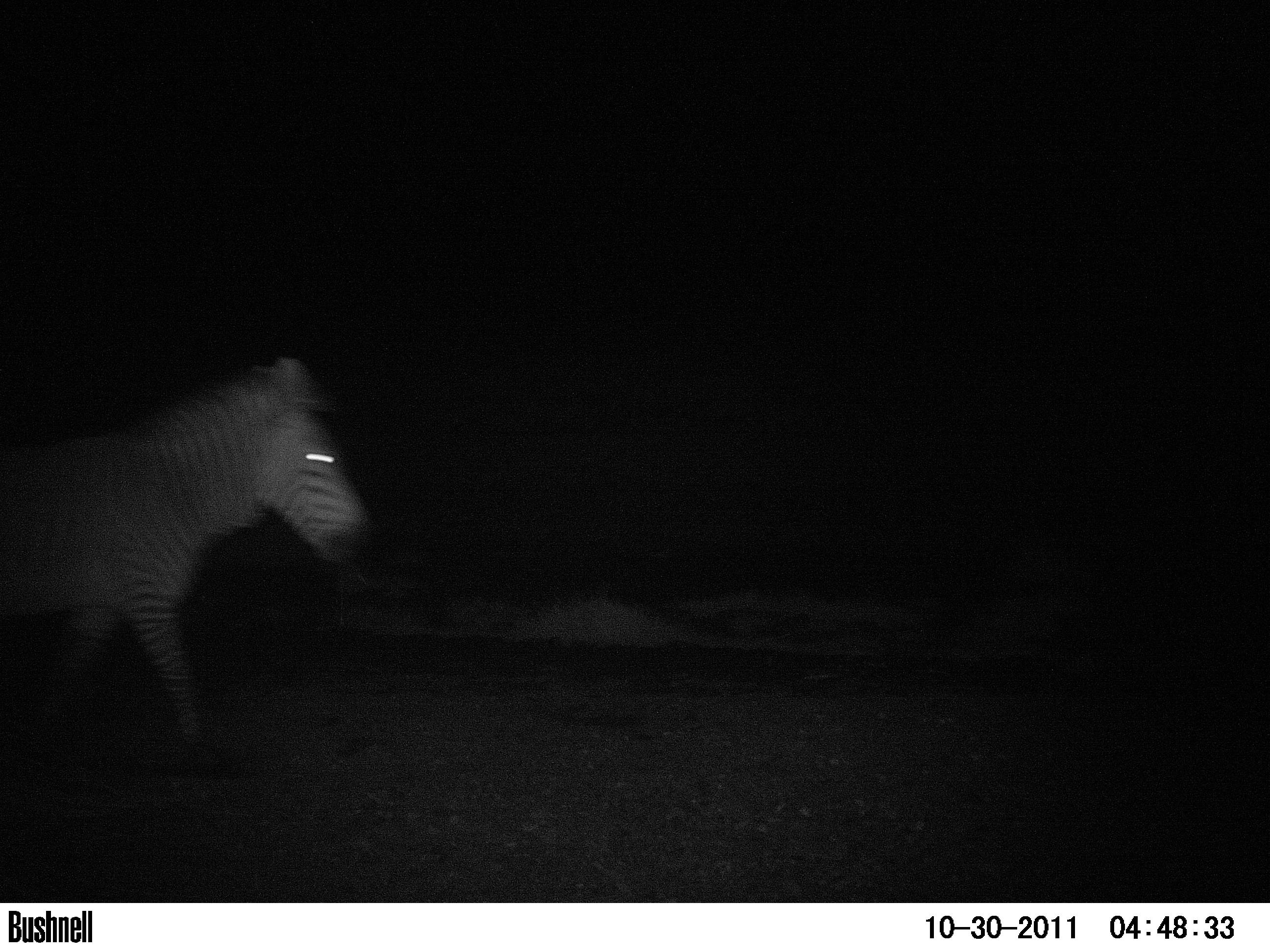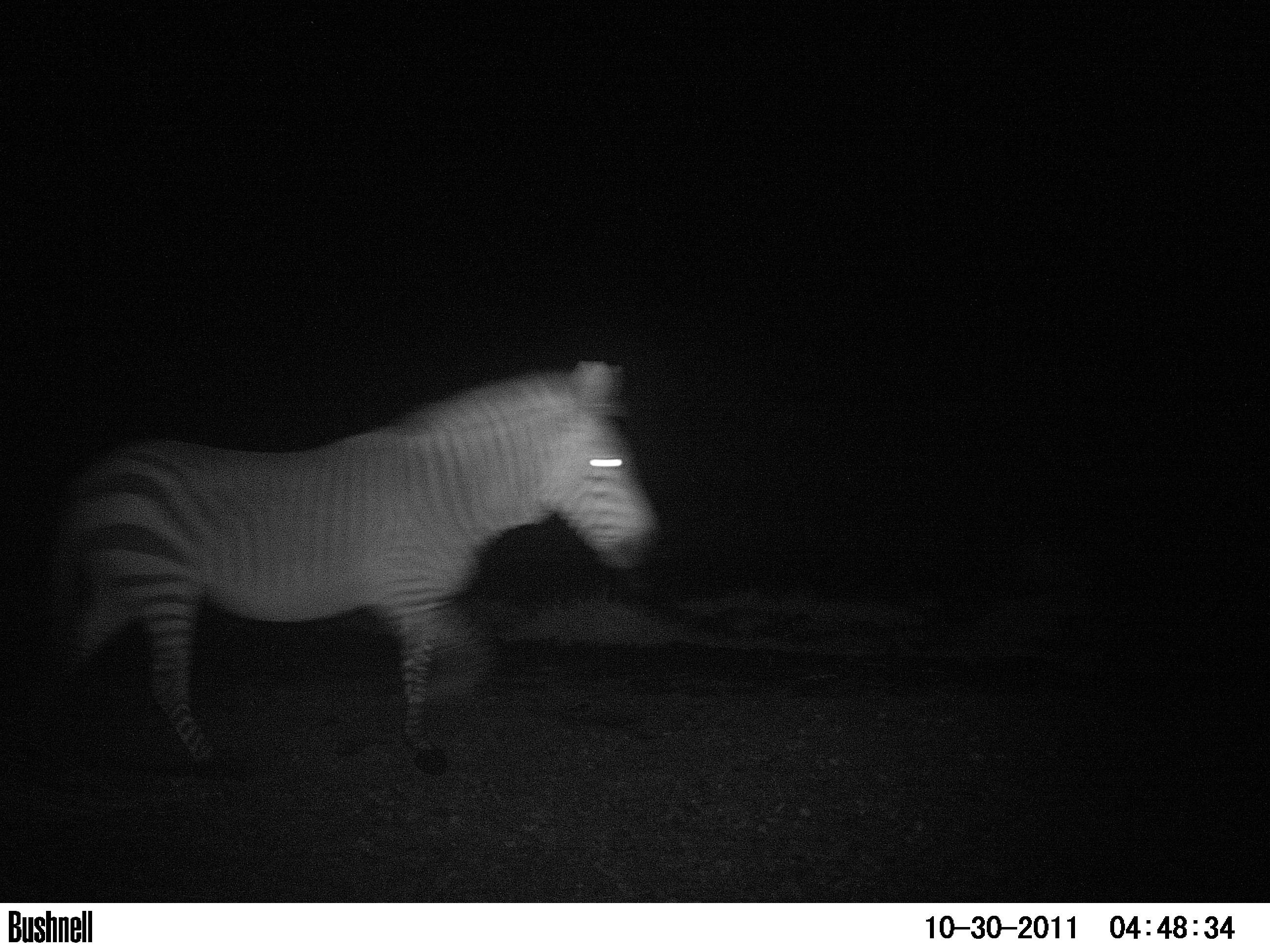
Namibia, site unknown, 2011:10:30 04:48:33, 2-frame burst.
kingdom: Animalia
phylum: Chordata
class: Mammalia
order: Perissodactyla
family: Equidae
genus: Equus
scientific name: Equus zebra hartmannae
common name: hartmann's mountain zebra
Equus zebra hartmannae (hartmann's mountain zebra).